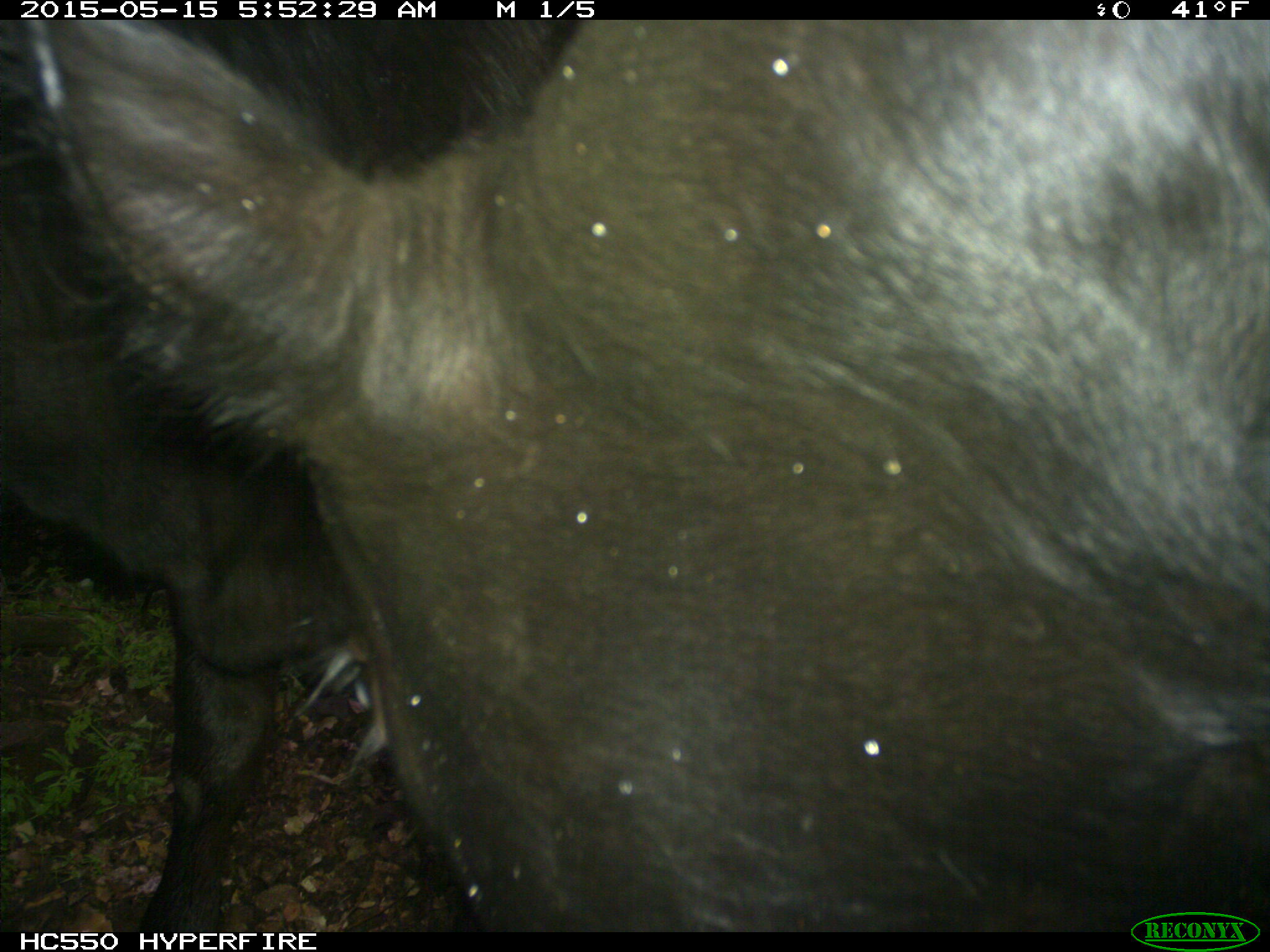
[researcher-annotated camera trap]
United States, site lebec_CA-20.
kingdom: Animalia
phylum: Chordata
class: Mammalia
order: Artiodactyla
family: Bovidae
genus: Bos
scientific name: Bos taurus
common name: domestic cow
Bos taurus (domestic cow).